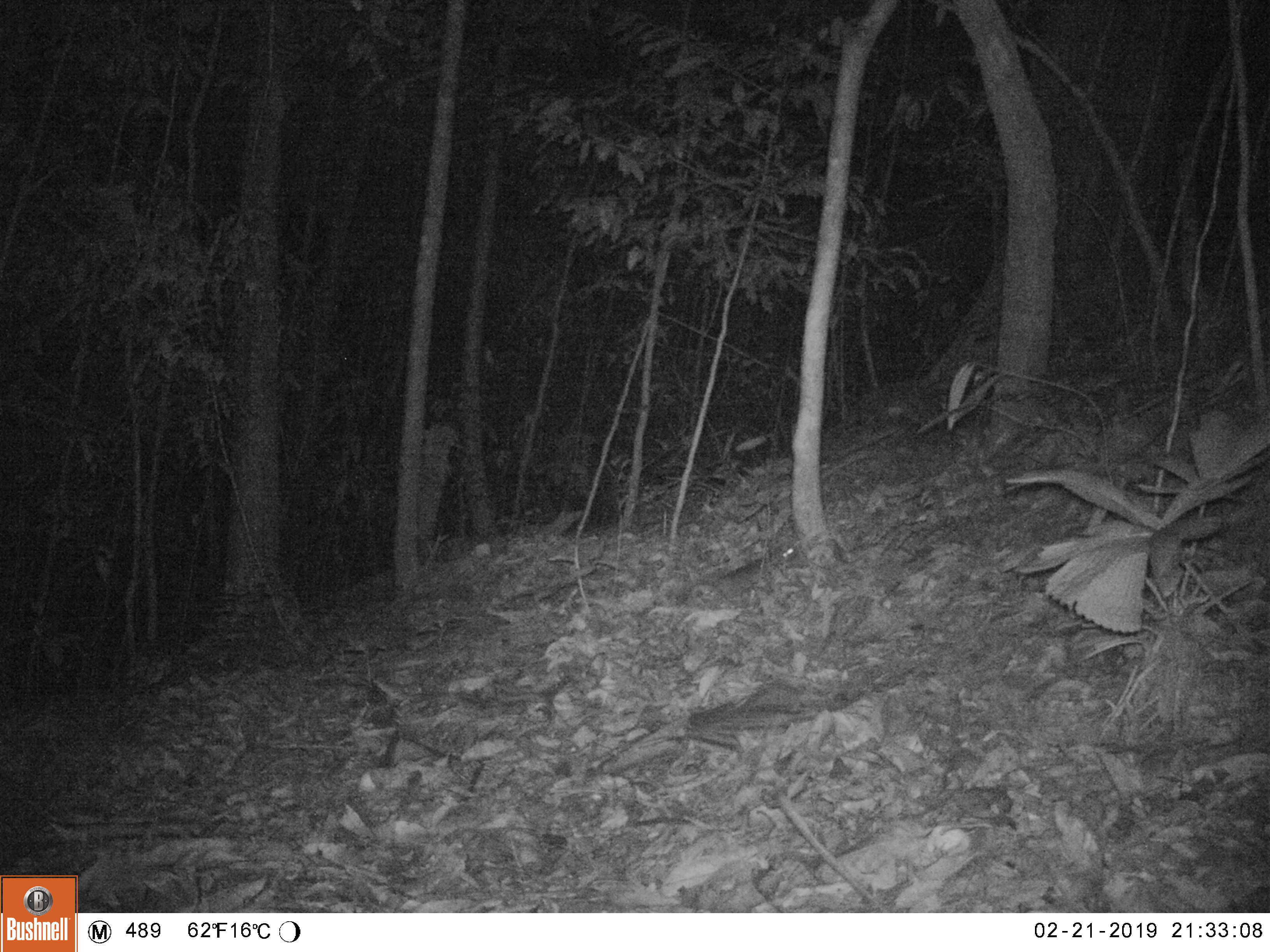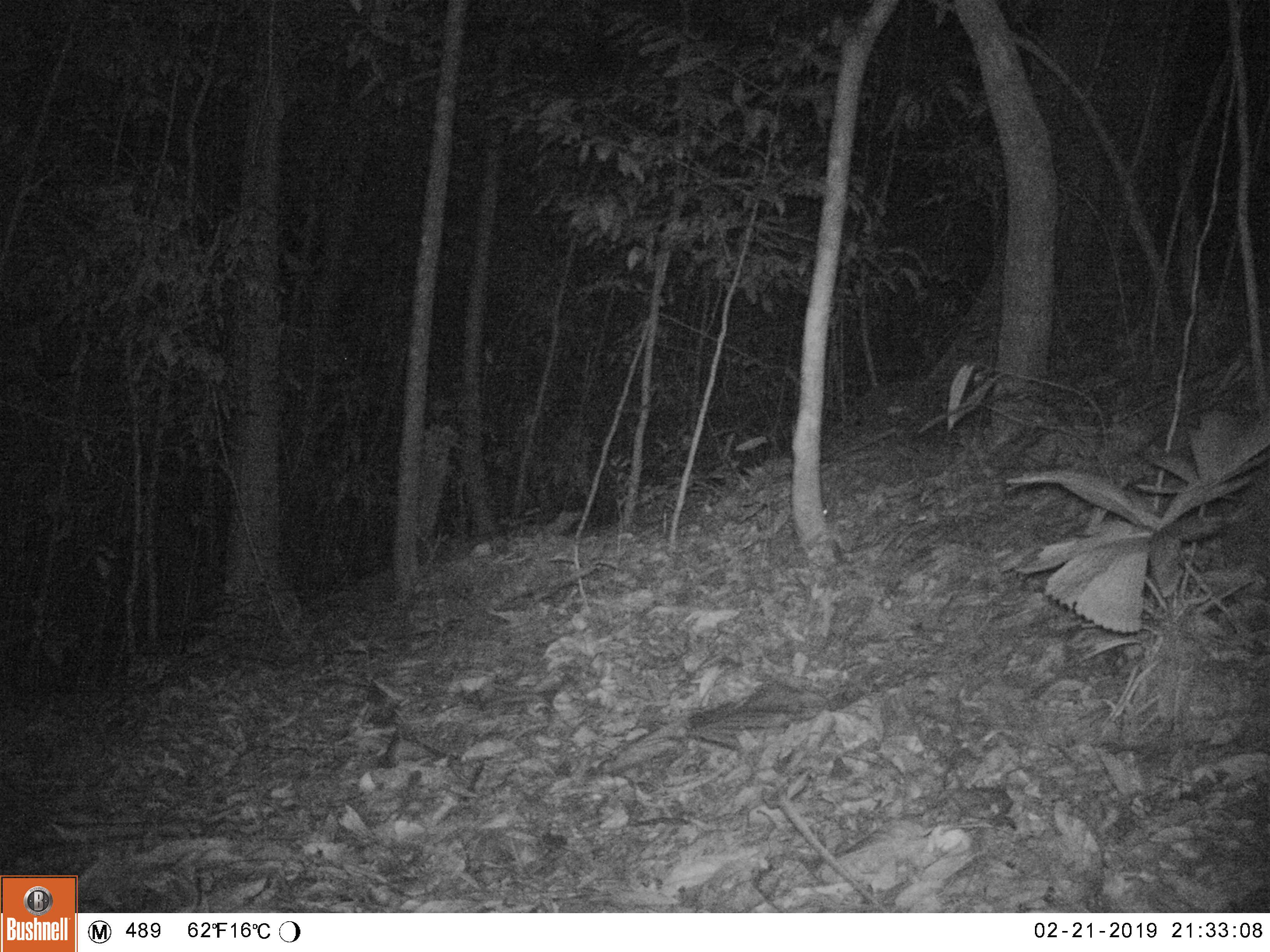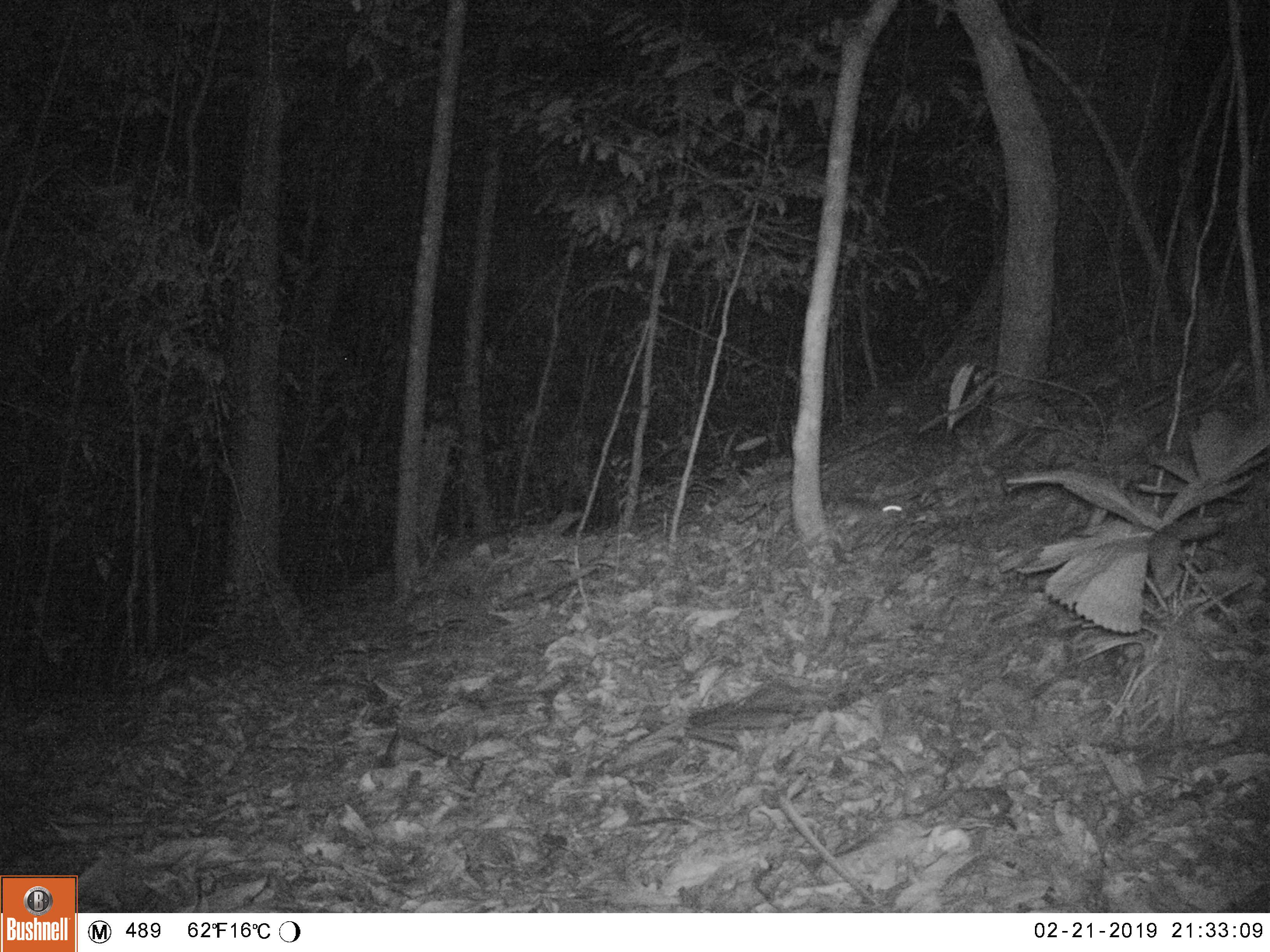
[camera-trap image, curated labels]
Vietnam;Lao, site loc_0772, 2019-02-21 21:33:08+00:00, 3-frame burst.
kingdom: Animalia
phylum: Chordata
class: Mammalia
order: Rodentia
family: Muridae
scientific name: Muridae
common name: old-world mice and rats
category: unidentified murid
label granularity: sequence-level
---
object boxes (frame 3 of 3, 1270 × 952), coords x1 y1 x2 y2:
unidentified murid: 824 498 902 526